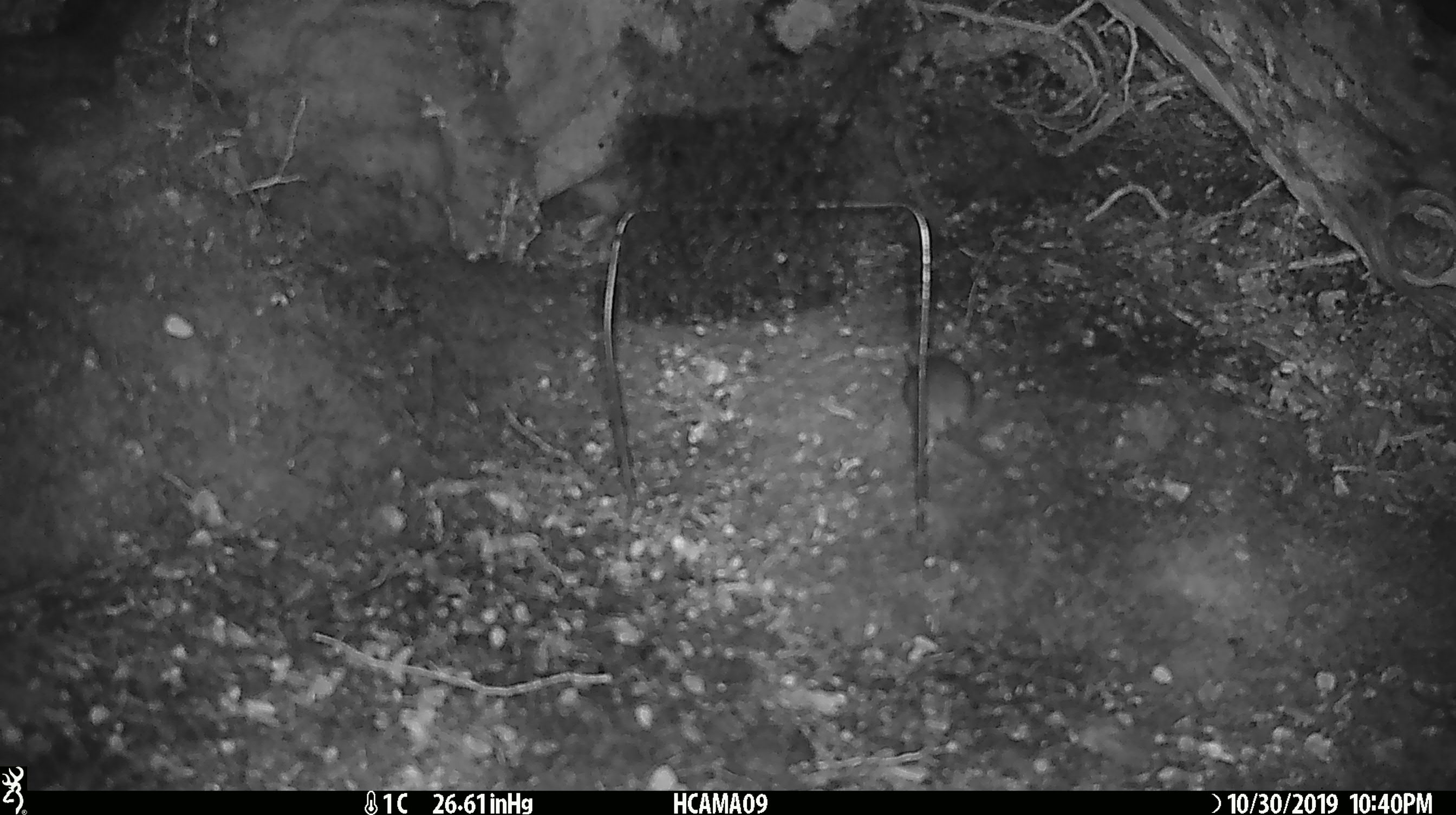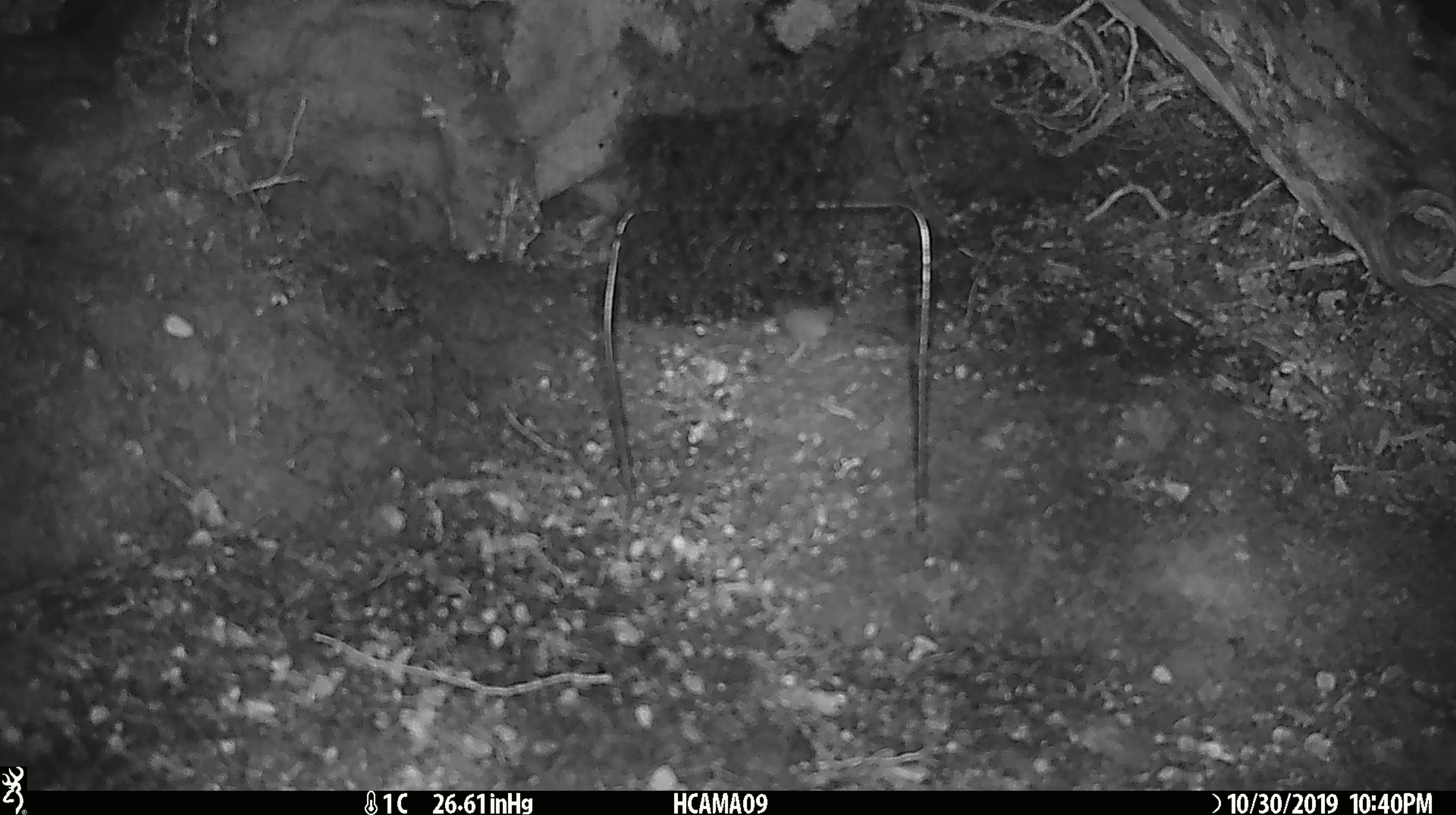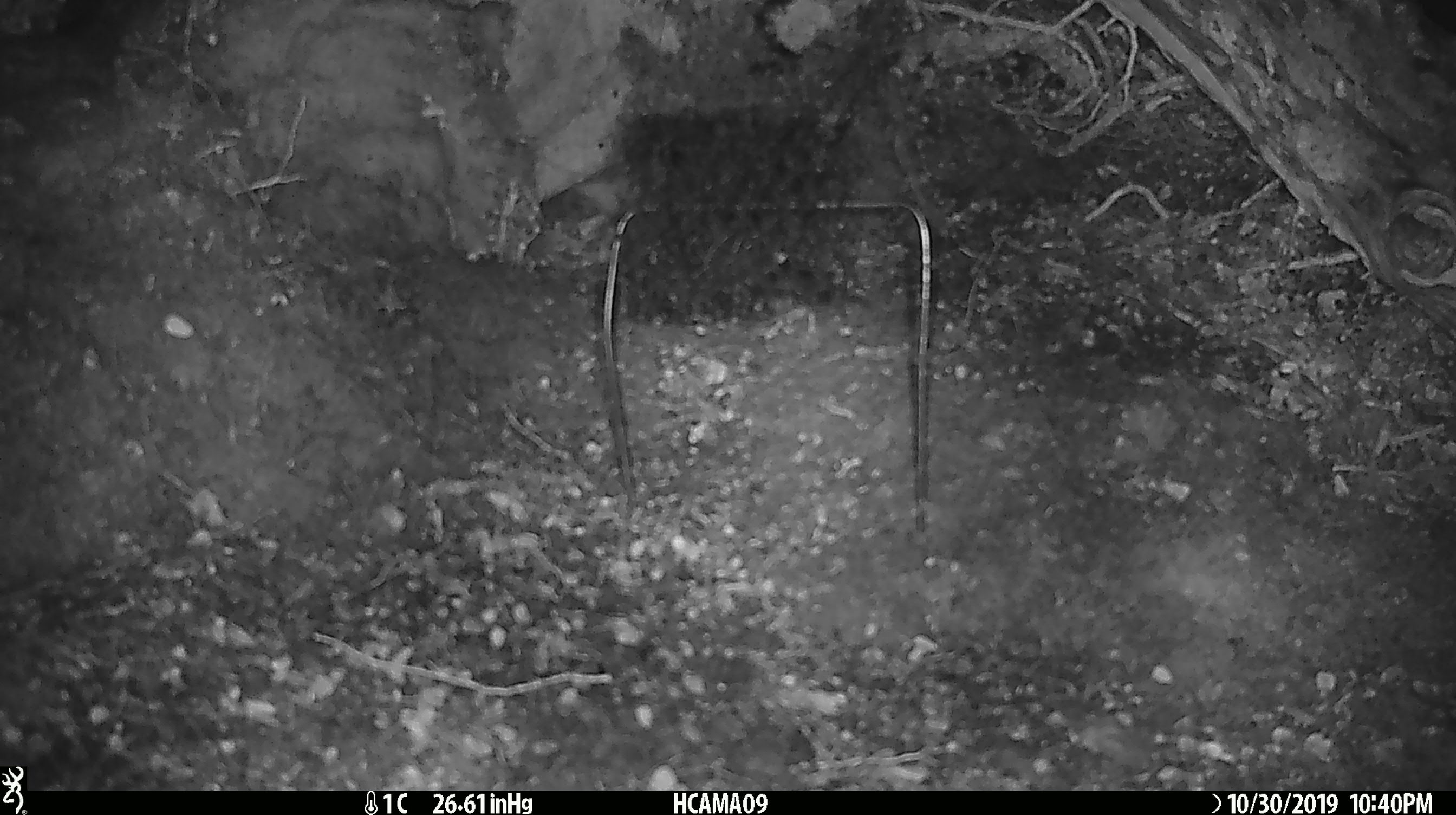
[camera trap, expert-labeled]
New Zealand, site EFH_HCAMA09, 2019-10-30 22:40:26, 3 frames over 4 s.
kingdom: Animalia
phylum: Chordata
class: Mammalia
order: Rodentia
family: Muridae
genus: Mus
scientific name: Mus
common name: mouse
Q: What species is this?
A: Mouse (Mus).